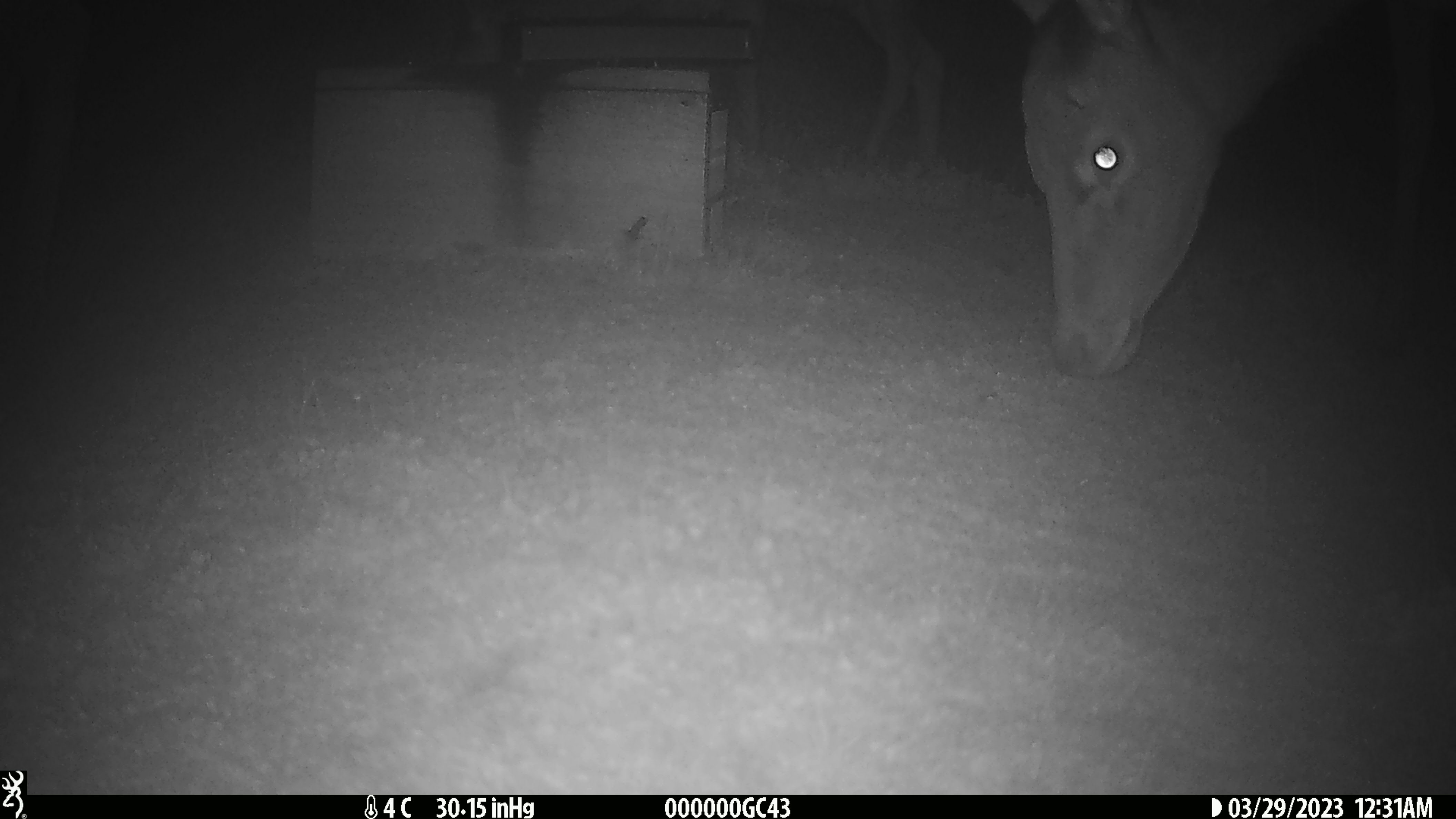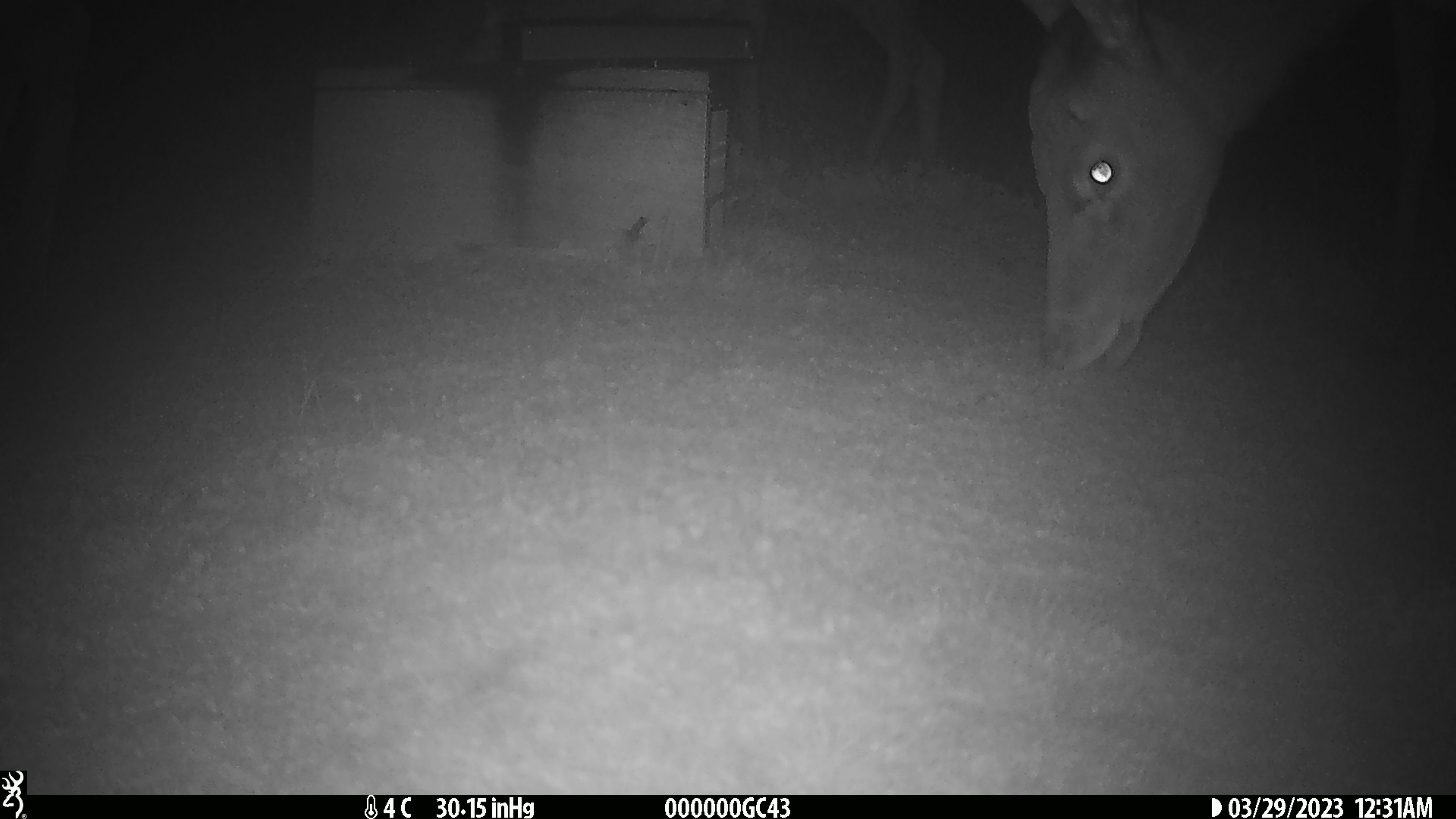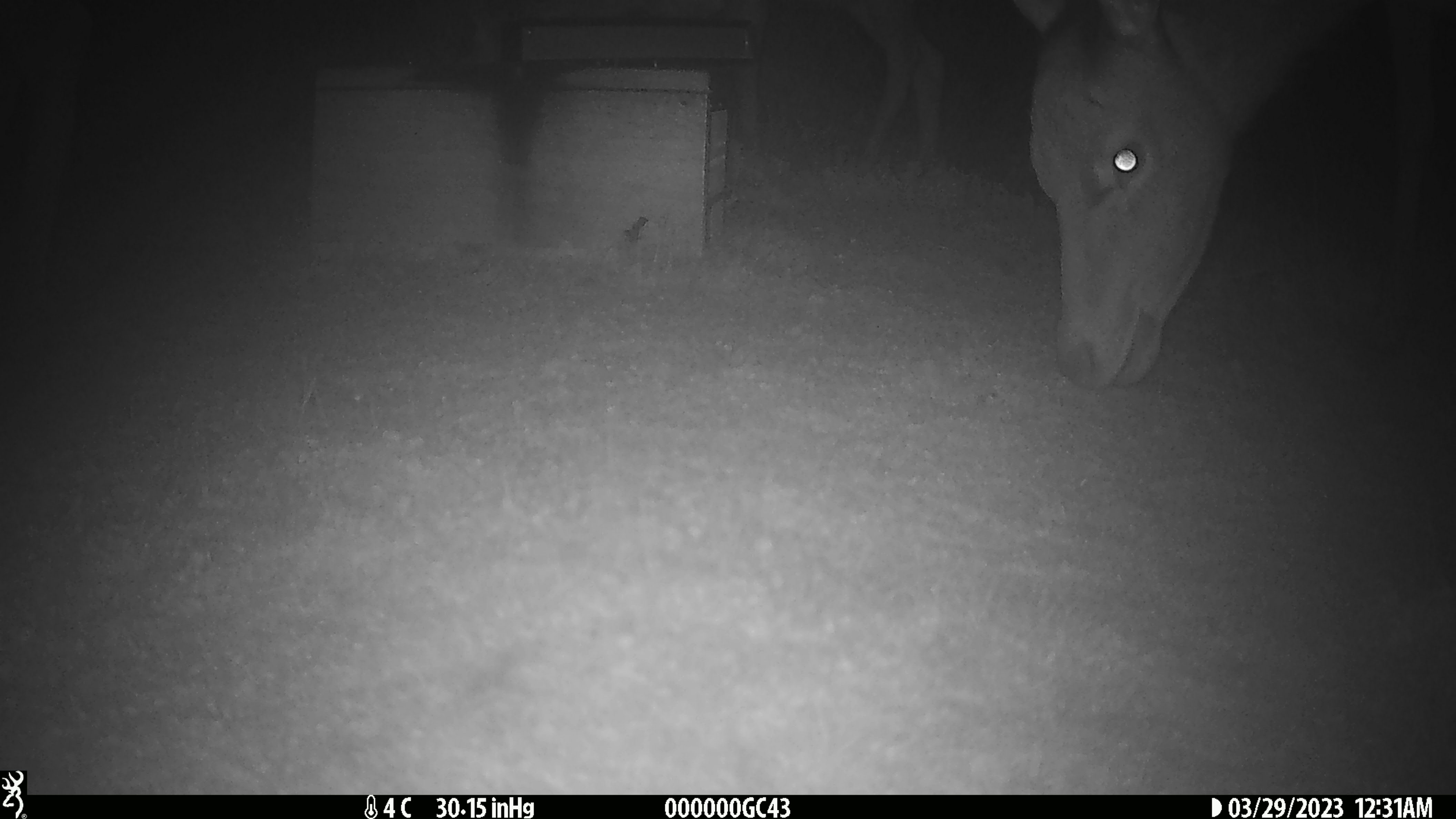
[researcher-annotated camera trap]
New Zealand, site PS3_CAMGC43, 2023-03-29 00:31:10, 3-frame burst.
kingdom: Animalia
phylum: Chordata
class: Mammalia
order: Artiodactyla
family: Cervidae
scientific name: Cervidae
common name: deer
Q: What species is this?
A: Deer (Cervidae).